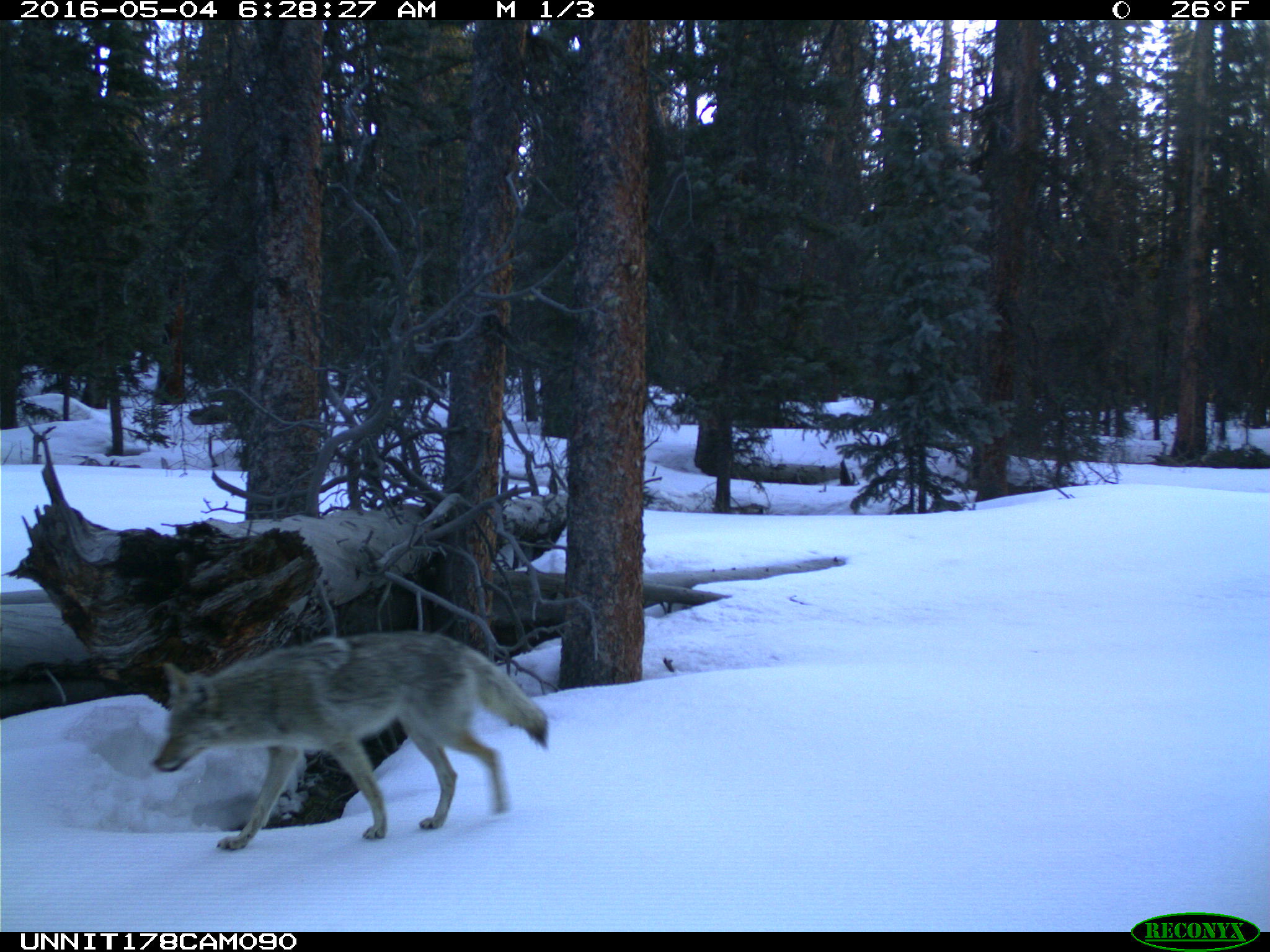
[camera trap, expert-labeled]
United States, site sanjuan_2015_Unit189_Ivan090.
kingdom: Animalia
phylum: Chordata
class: Mammalia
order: Carnivora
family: Canidae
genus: Canis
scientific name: Canis latrans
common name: coyote